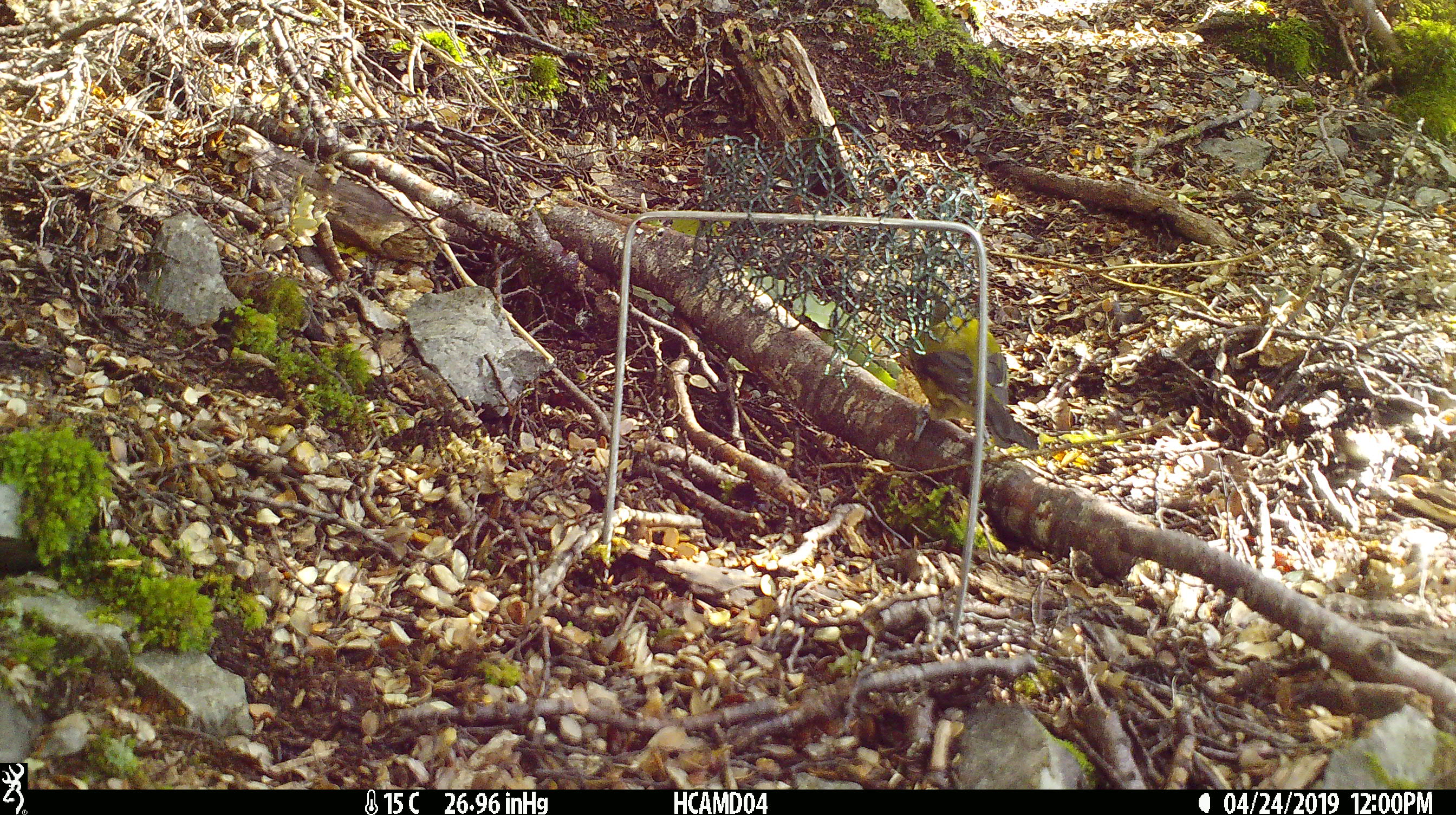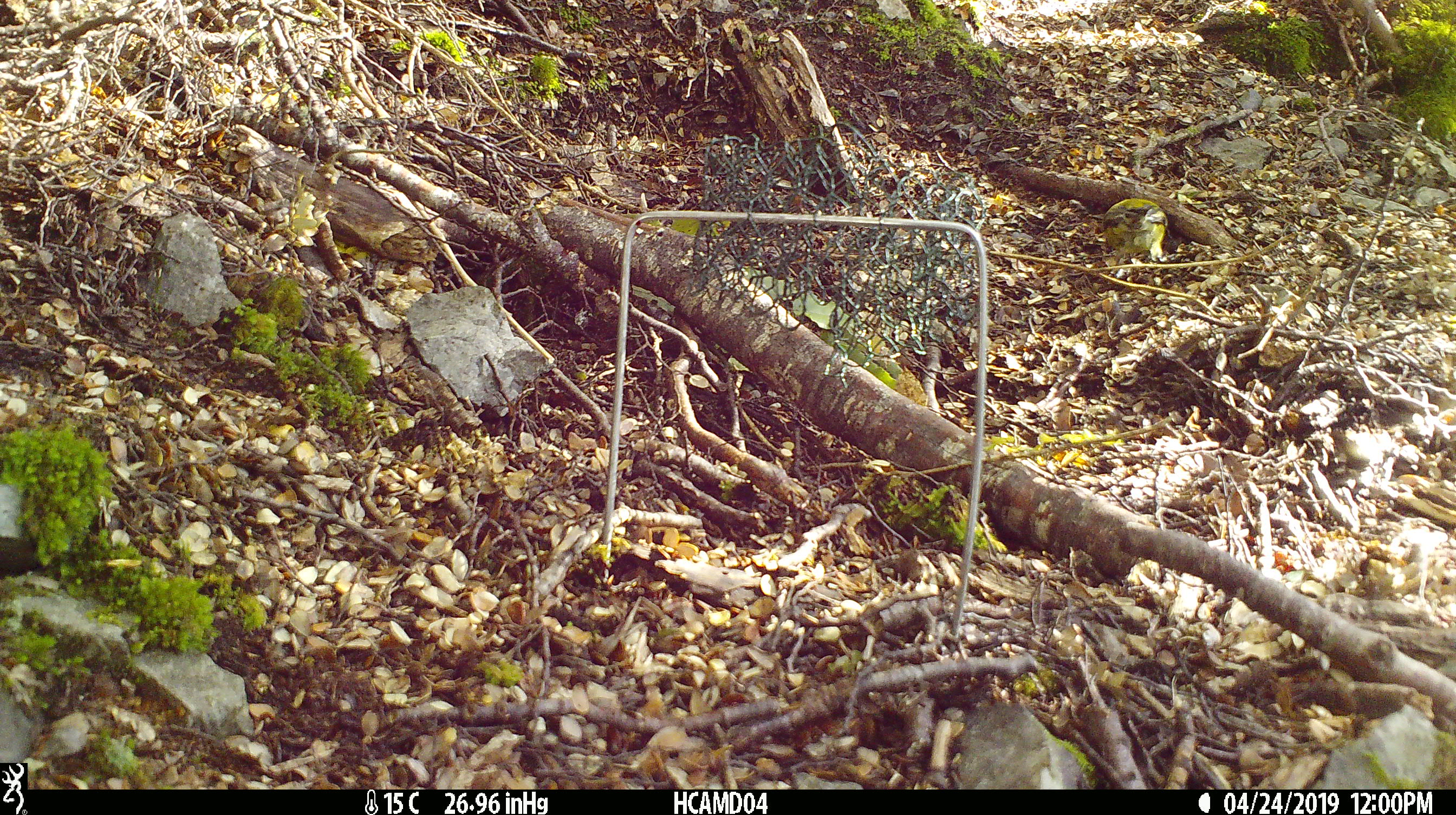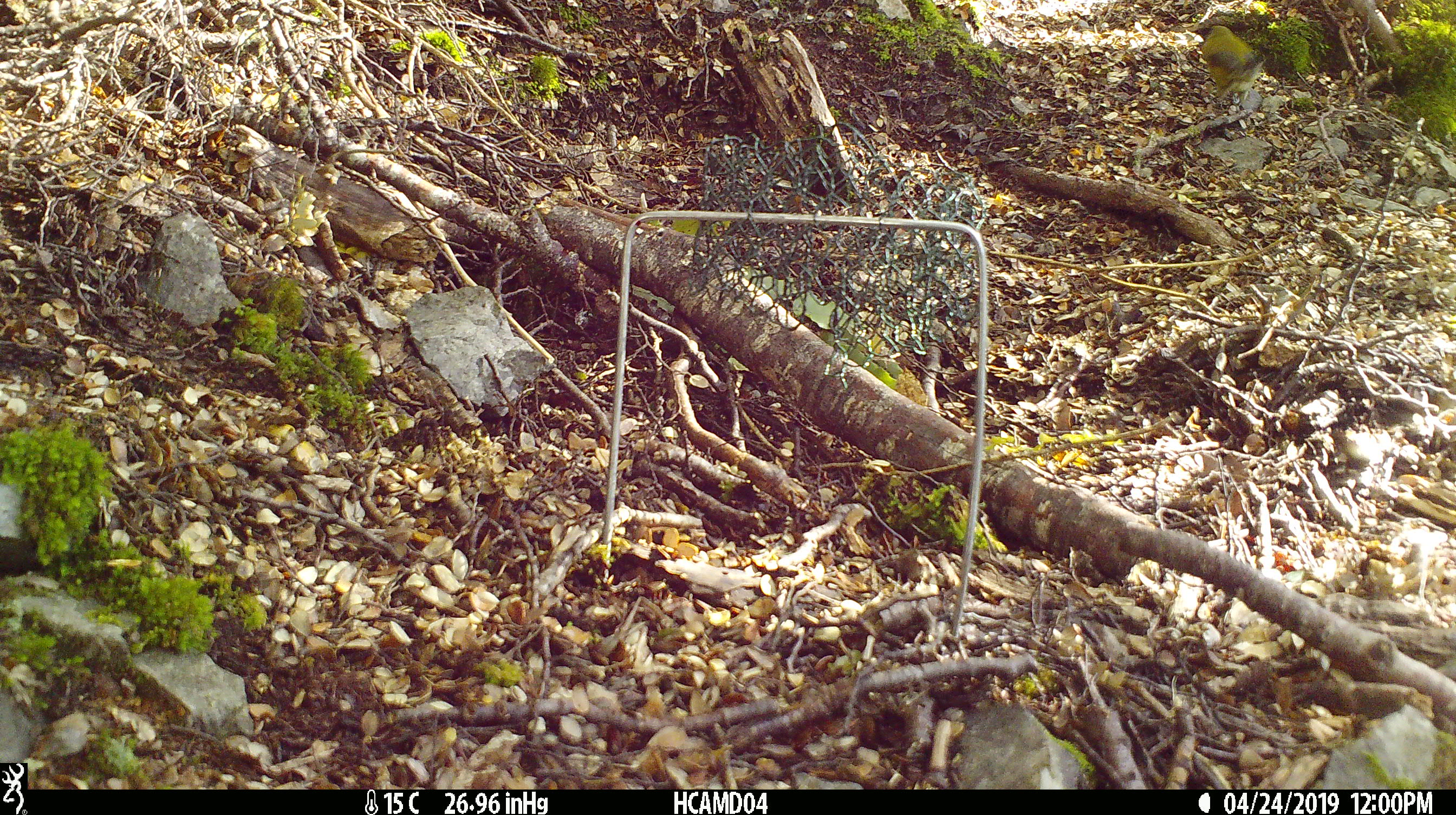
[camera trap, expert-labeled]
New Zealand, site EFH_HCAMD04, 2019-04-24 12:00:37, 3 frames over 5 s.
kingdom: Animalia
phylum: Chordata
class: Aves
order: Passeriformes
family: Meliphagidae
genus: Anthornis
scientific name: Anthornis melanura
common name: new zealand bellbird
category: bellbird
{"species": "bellbird (new zealand bellbird) (Anthornis melanura)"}